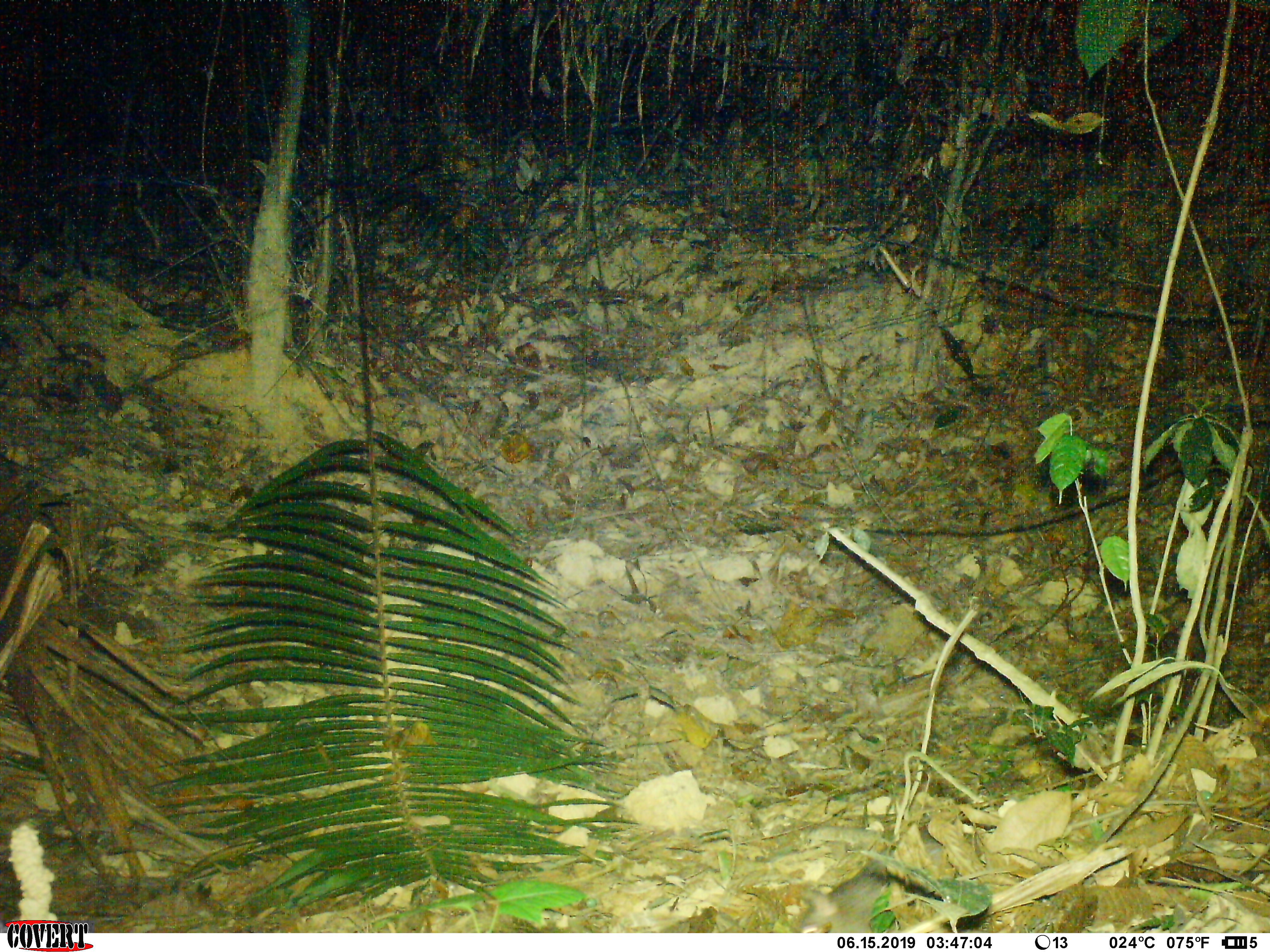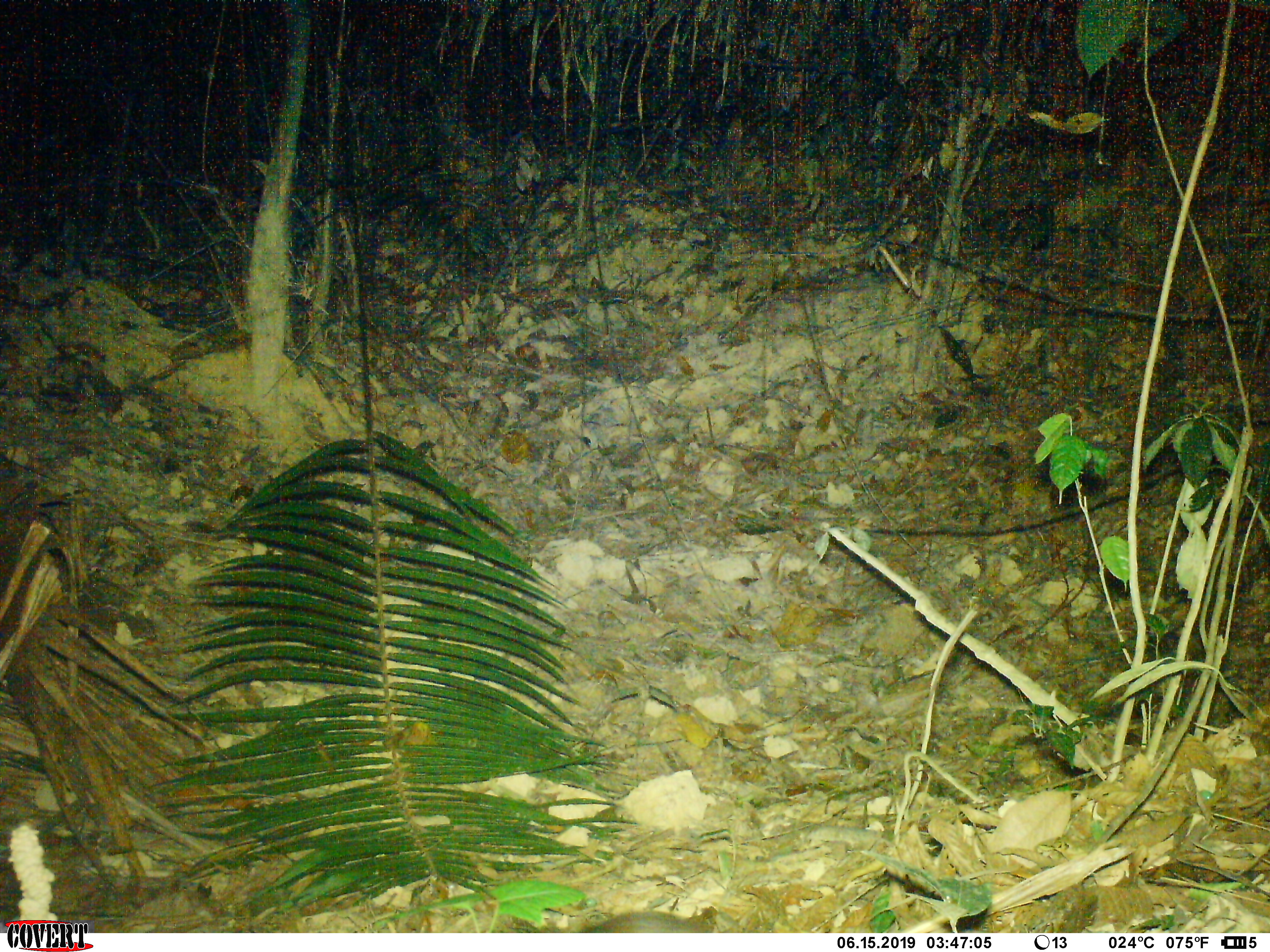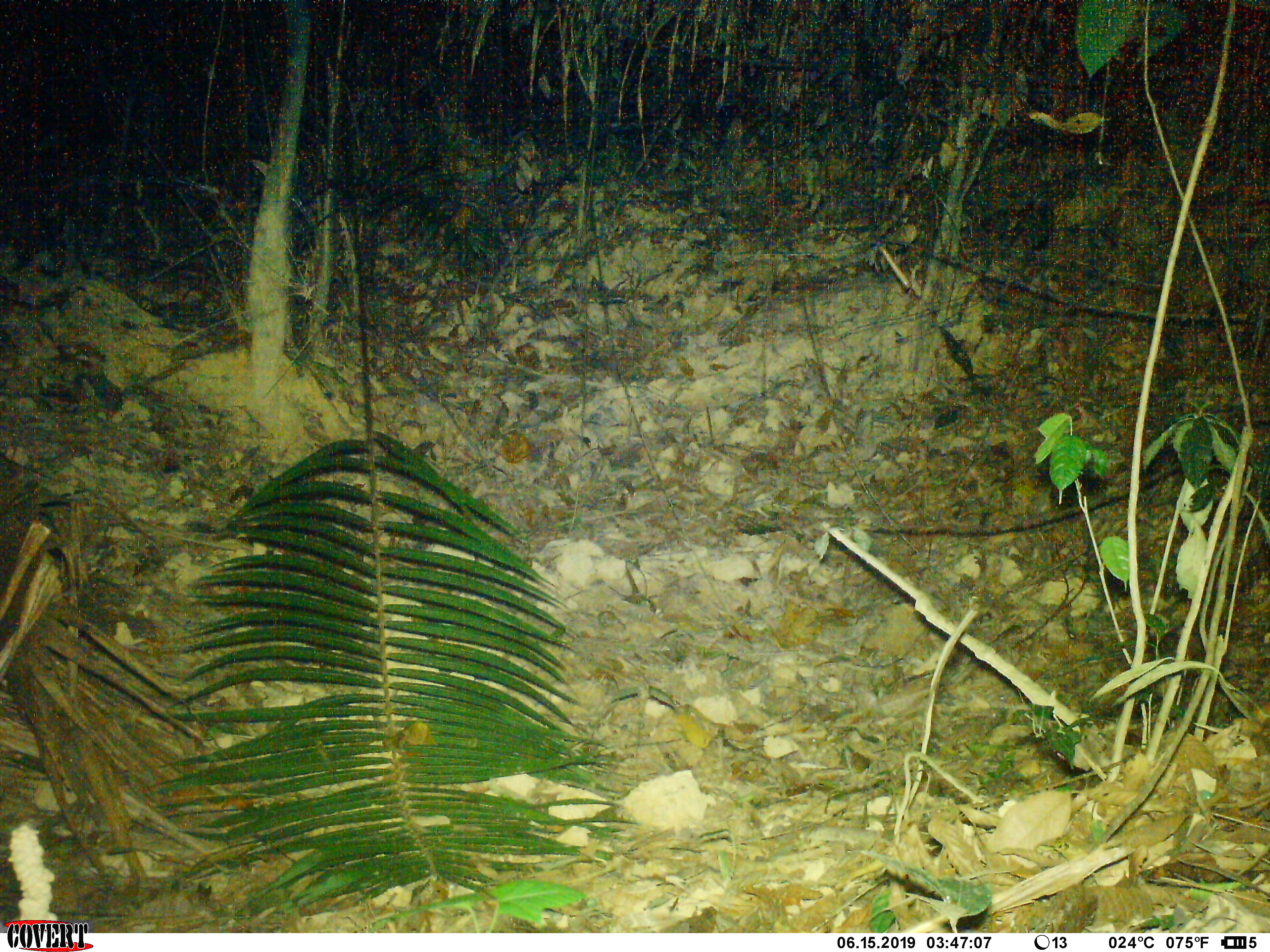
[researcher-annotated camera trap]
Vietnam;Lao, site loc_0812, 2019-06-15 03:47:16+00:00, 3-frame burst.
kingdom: Animalia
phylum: Chordata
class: Mammalia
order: Rodentia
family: Muridae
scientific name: Muridae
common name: old-world mice and rats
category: unidentified murid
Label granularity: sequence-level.